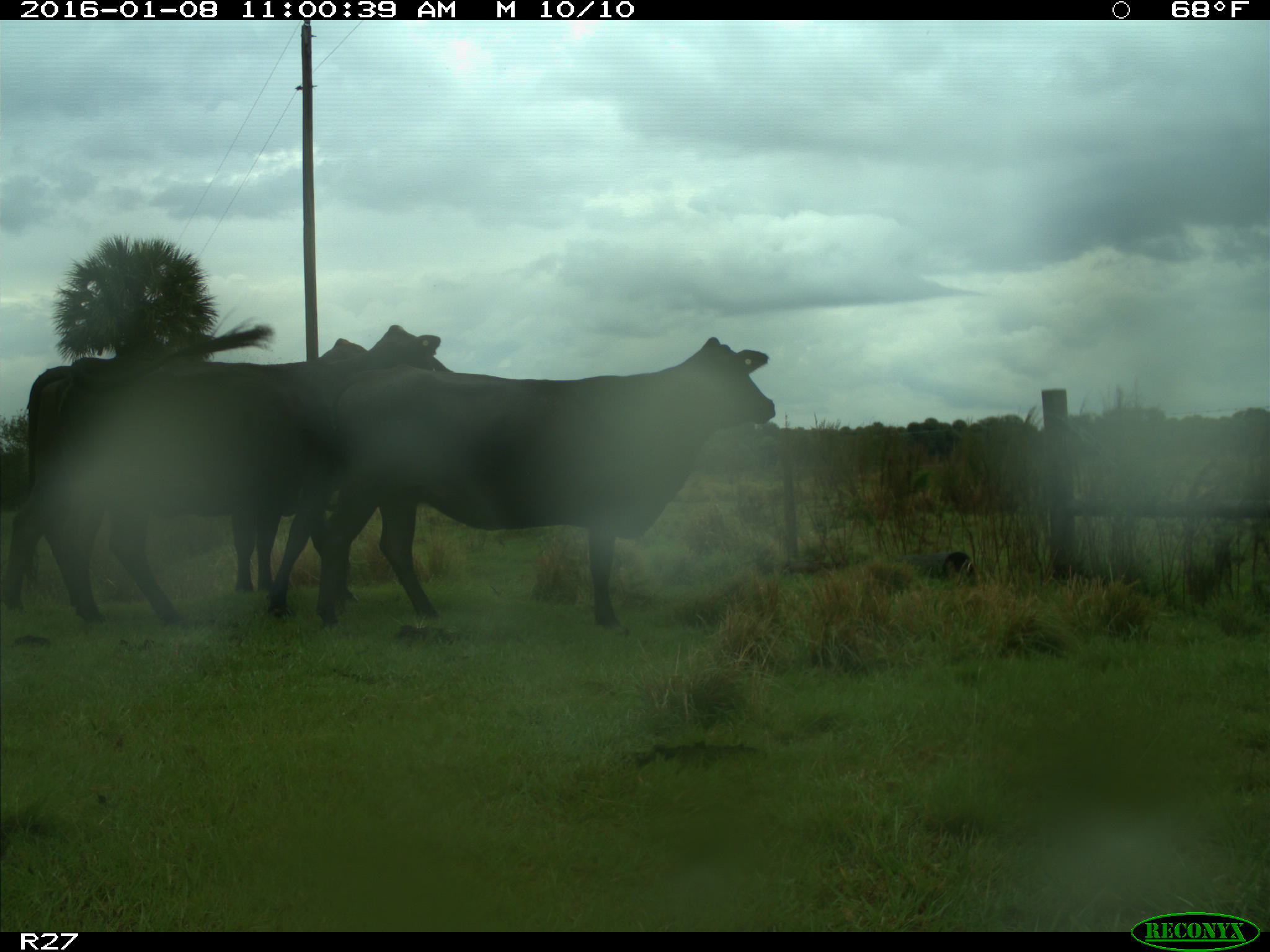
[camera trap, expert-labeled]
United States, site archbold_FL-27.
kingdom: Animalia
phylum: Chordata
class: Mammalia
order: Artiodactyla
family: Bovidae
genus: Bos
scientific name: Bos taurus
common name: domestic cow